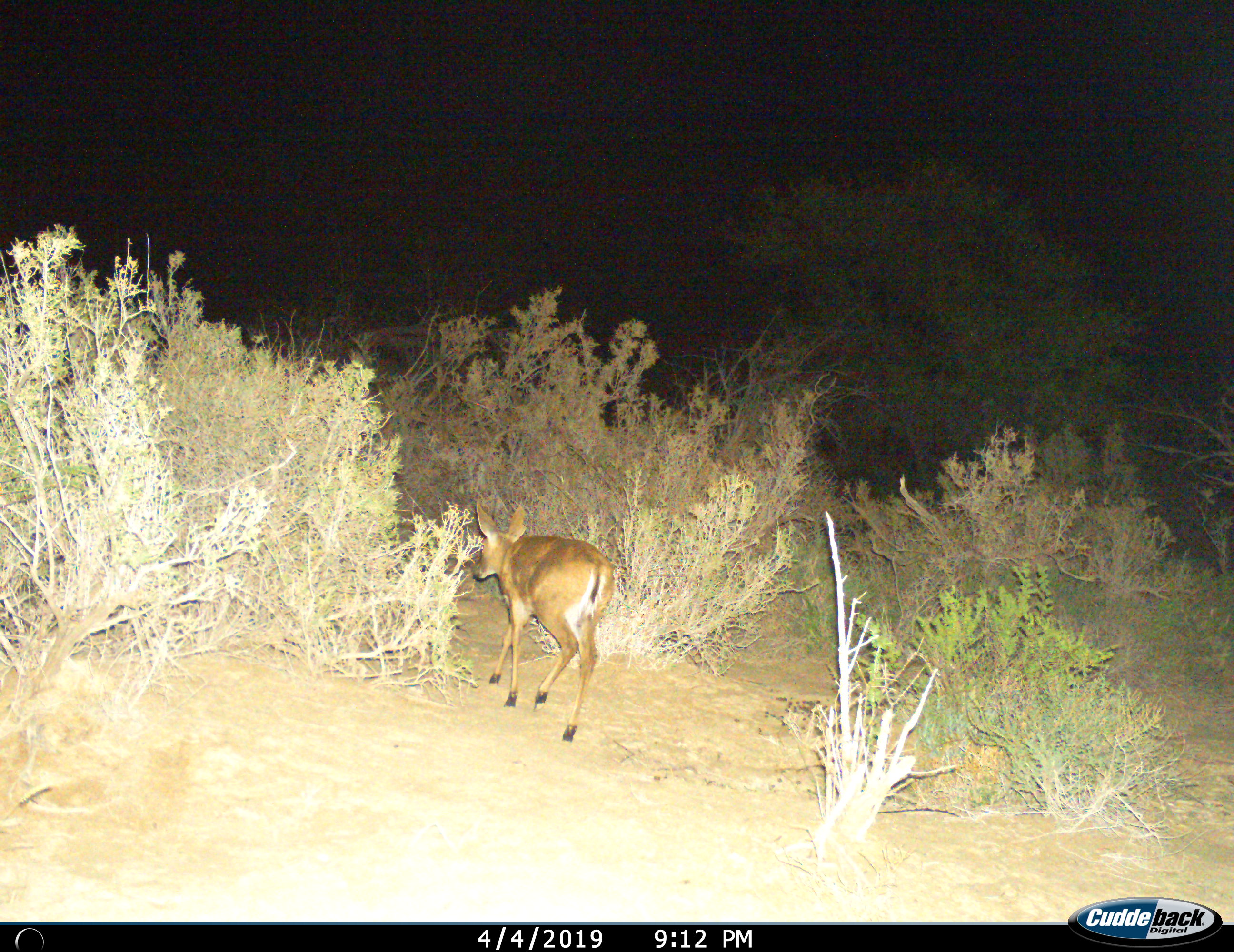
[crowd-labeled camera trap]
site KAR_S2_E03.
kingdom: Animalia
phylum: Chordata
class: Mammalia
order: Artiodactyla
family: Bovidae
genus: Sylvicapra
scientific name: Sylvicapra grimmia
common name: common duiker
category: duikercommongrey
Duikercommongrey (common duiker) (Sylvicapra grimmia), count 1. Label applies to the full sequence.